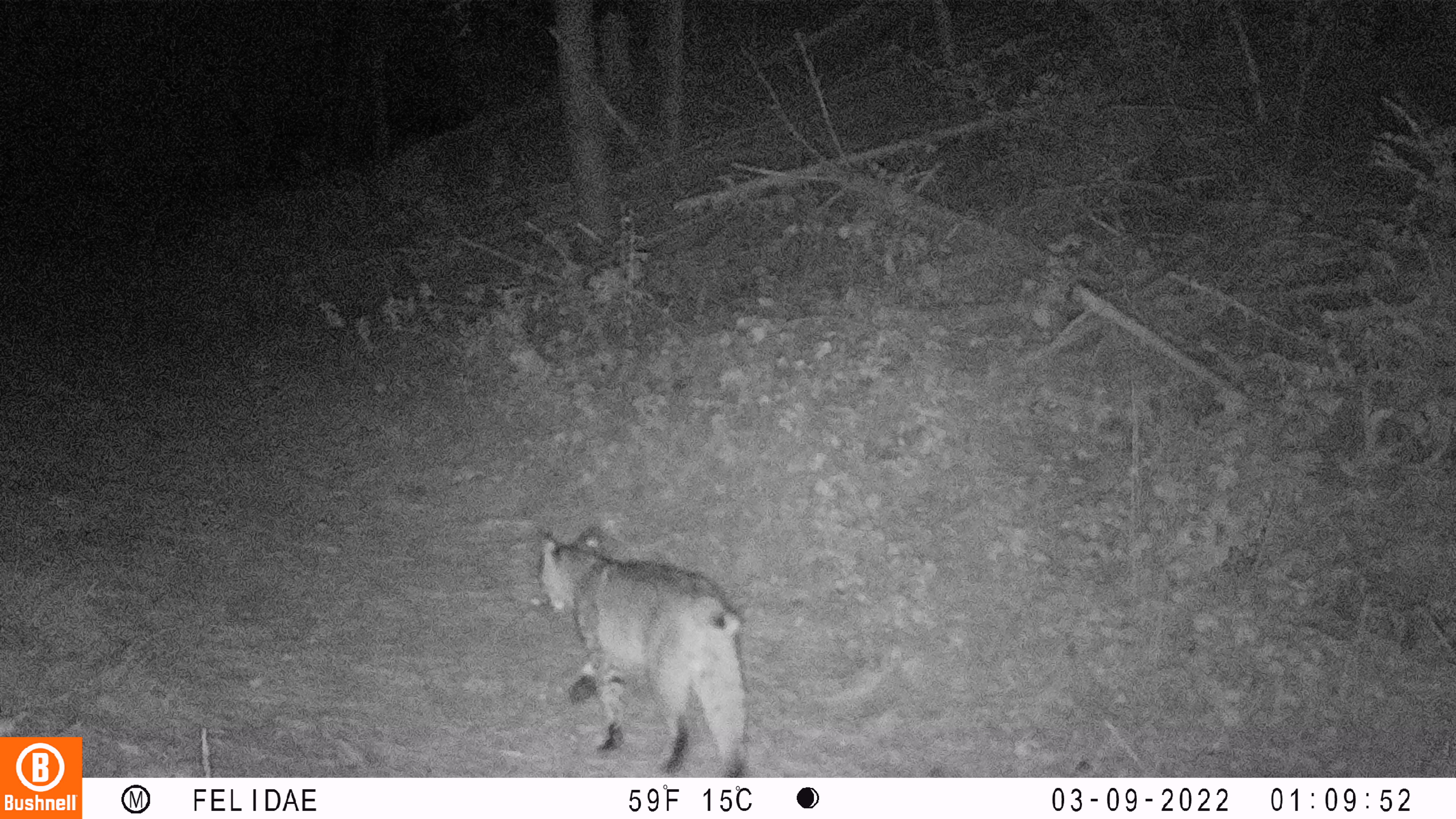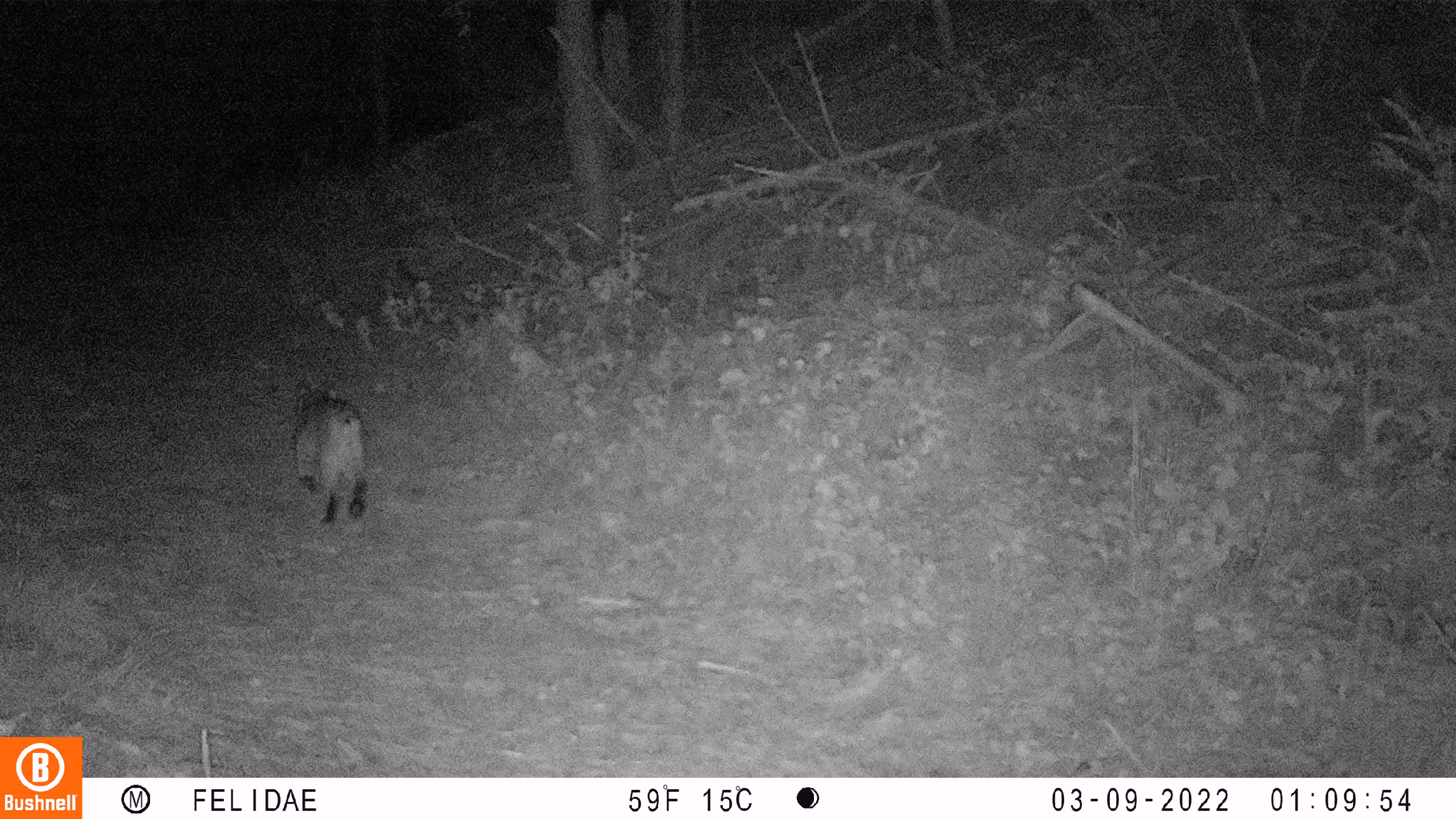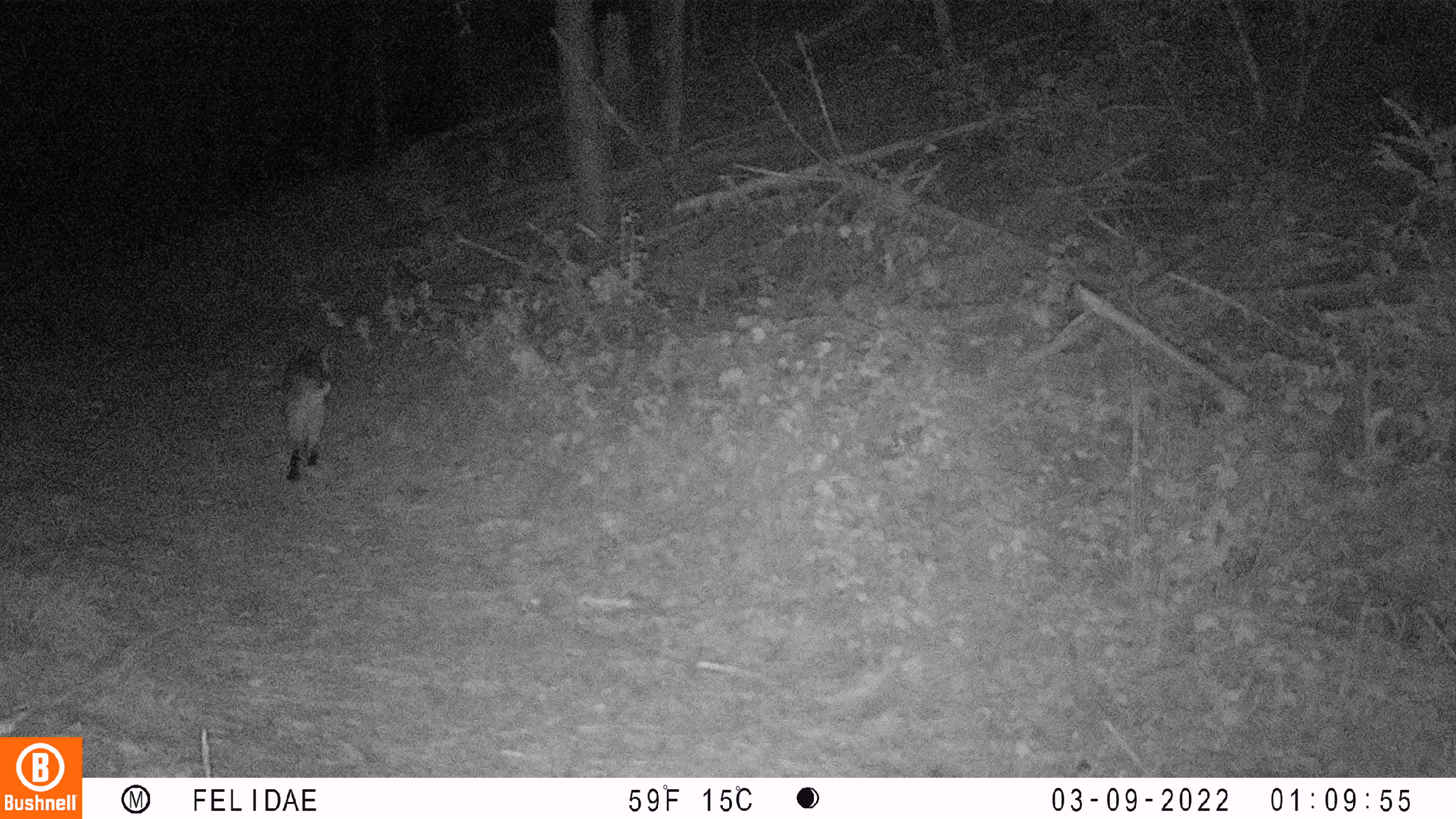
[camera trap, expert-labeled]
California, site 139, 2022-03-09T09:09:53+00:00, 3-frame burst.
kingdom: Animalia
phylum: Chordata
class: Mammalia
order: Carnivora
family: Felidae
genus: Lynx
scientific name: Lynx rufus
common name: bobcat